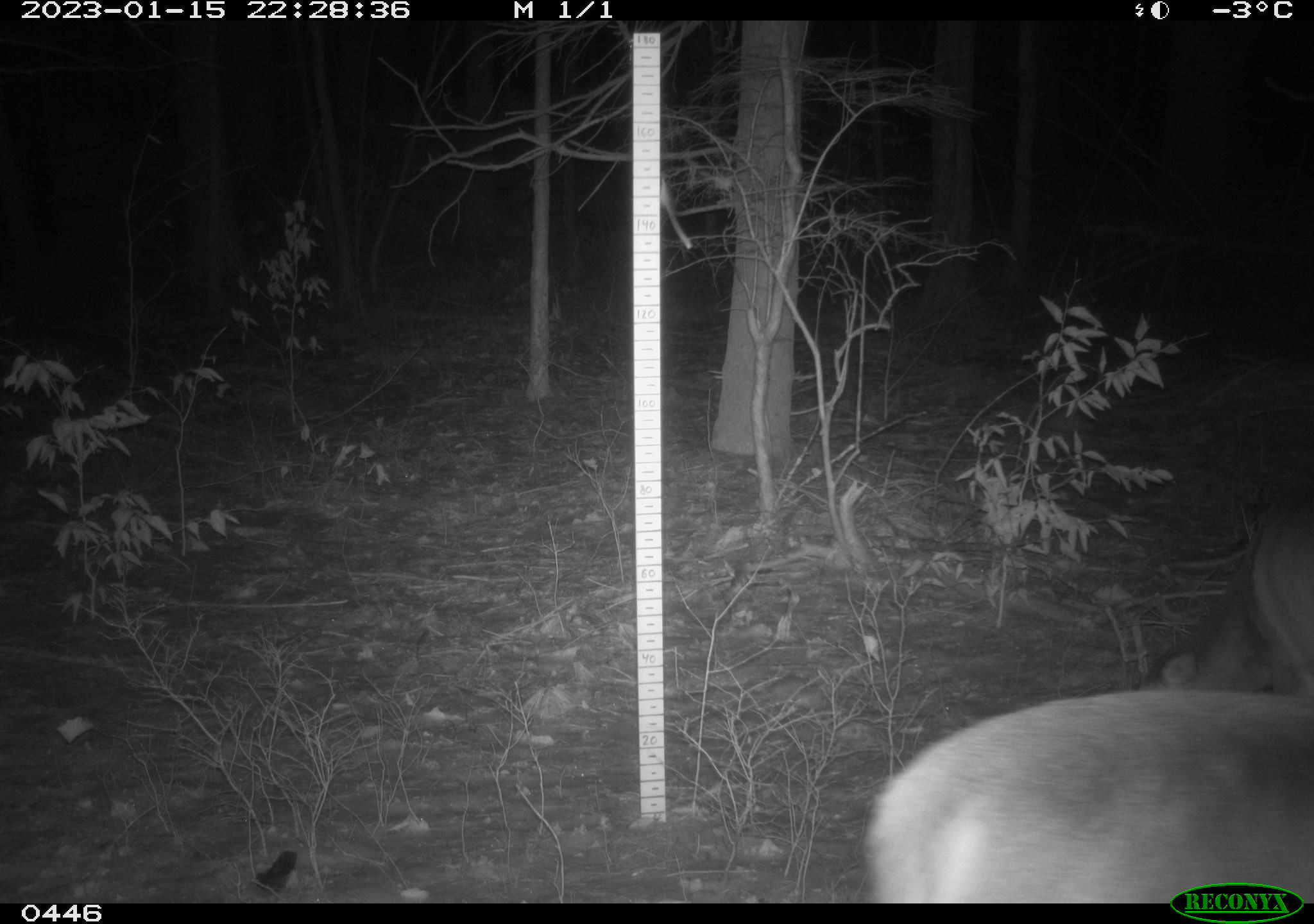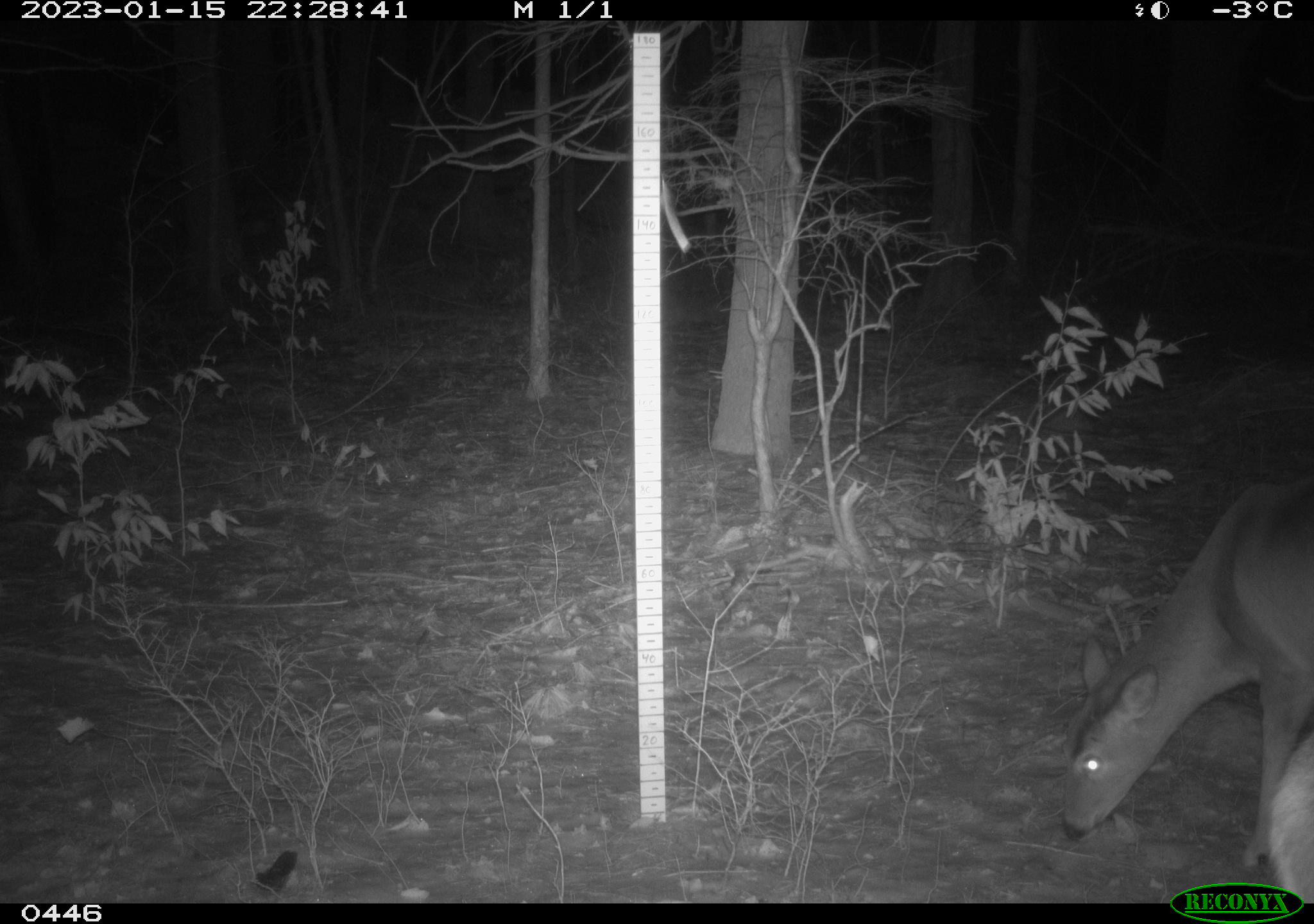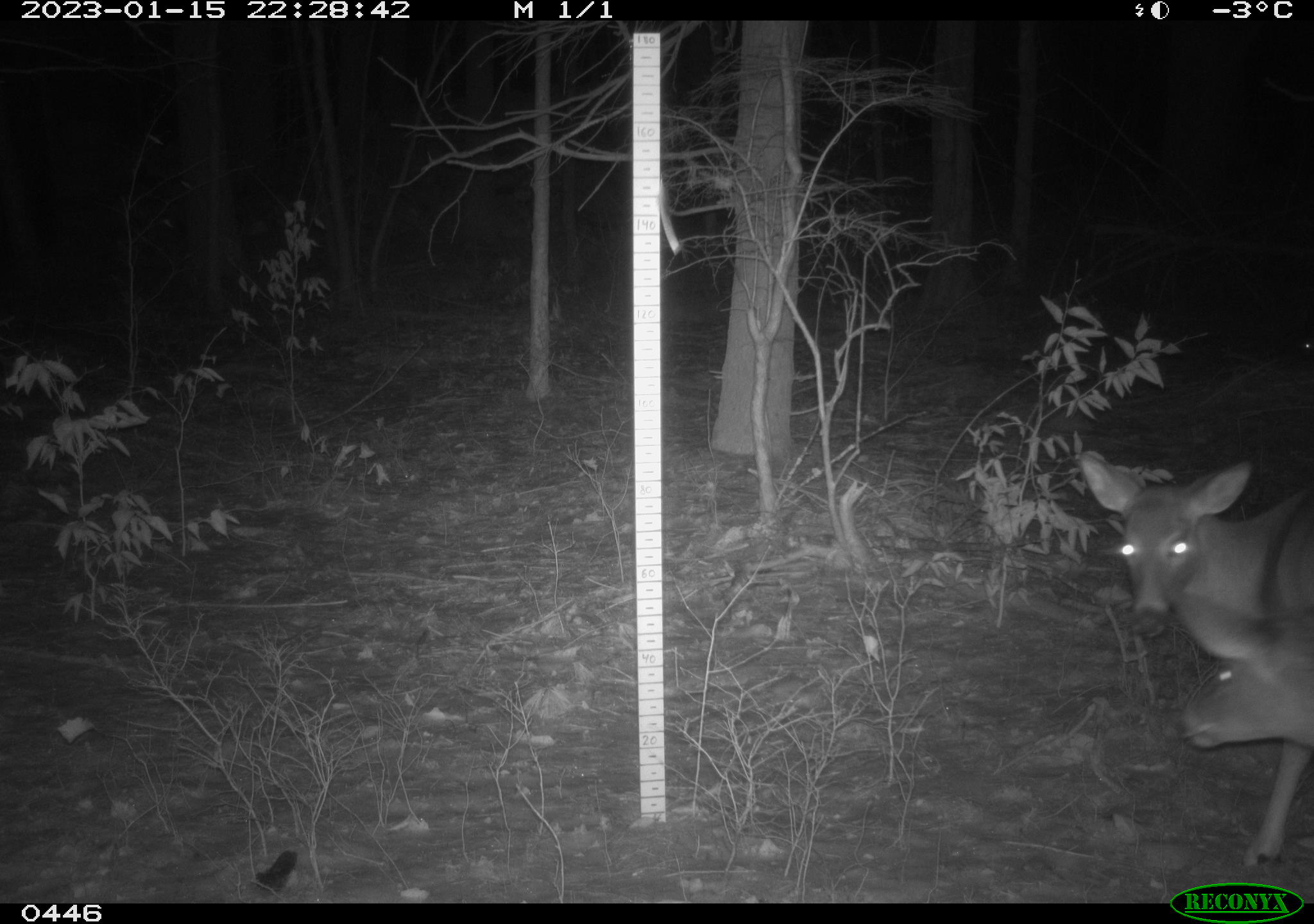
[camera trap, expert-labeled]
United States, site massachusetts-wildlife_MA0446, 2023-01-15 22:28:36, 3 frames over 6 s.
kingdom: Animalia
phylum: Chordata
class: Mammalia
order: Artiodactyla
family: Cervidae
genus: Odocoileus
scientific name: Odocoileus virginianus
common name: white-tailed deer